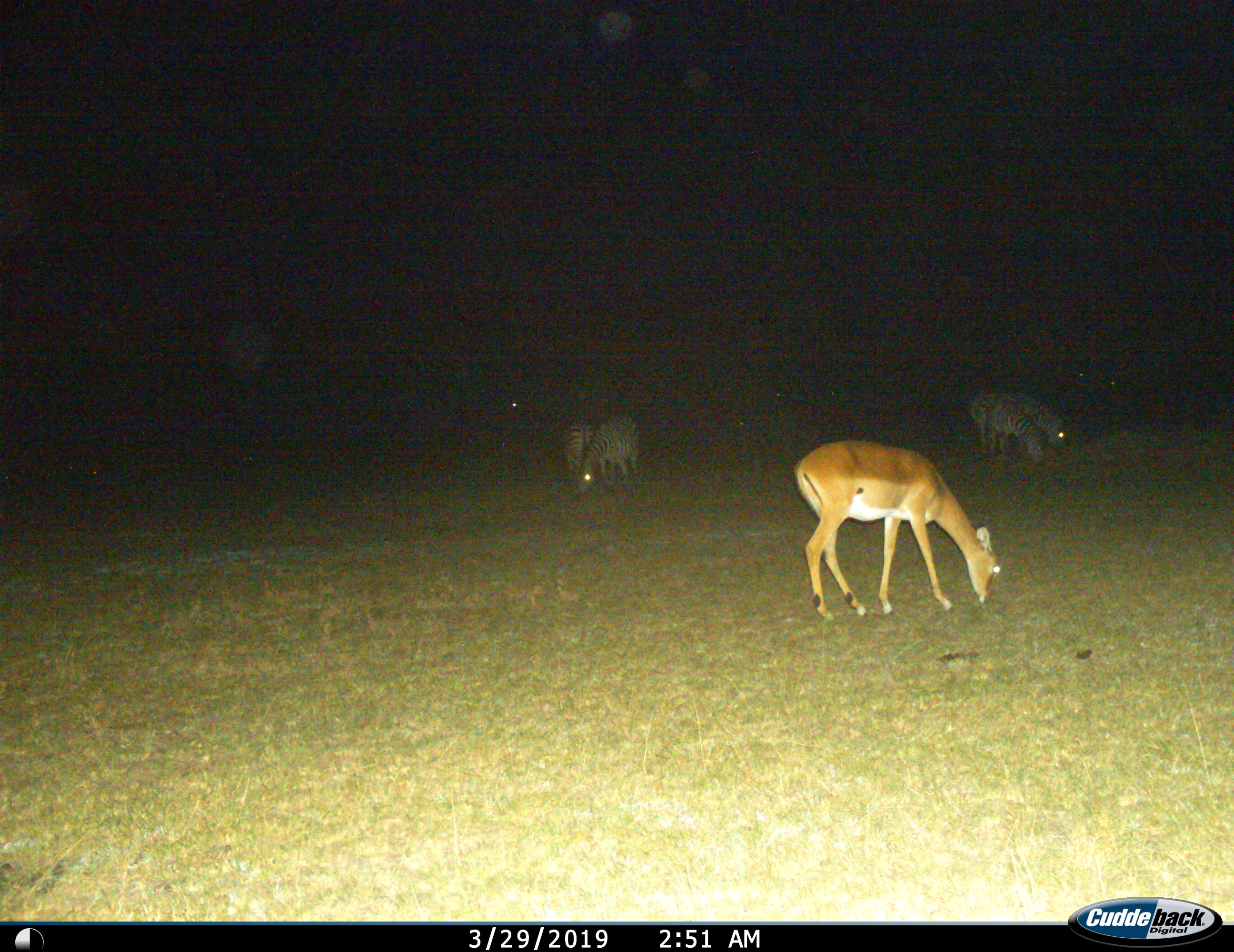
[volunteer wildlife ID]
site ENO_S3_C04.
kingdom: Animalia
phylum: Chordata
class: Mammalia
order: Artiodactyla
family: Bovidae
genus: Aepyceros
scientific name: Aepyceros melampus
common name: impala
Impala (Aepyceros melampus), count 1. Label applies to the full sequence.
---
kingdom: Animalia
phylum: Chordata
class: Mammalia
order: Perissodactyla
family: Equidae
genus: Equus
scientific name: Equus quagga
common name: plains zebra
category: zebraplains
Zebraplains (plains zebra) (Equus quagga), count 4. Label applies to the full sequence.